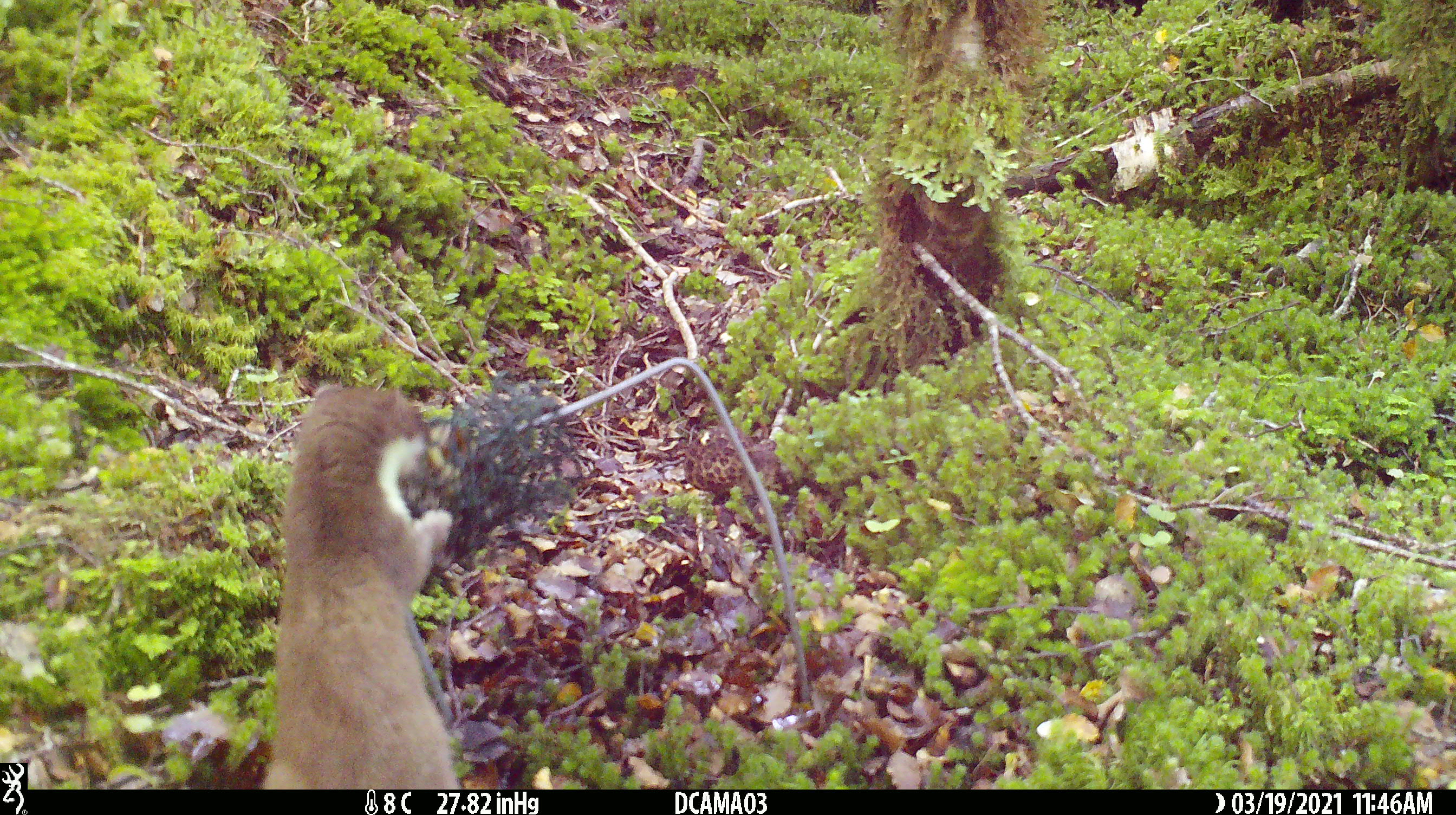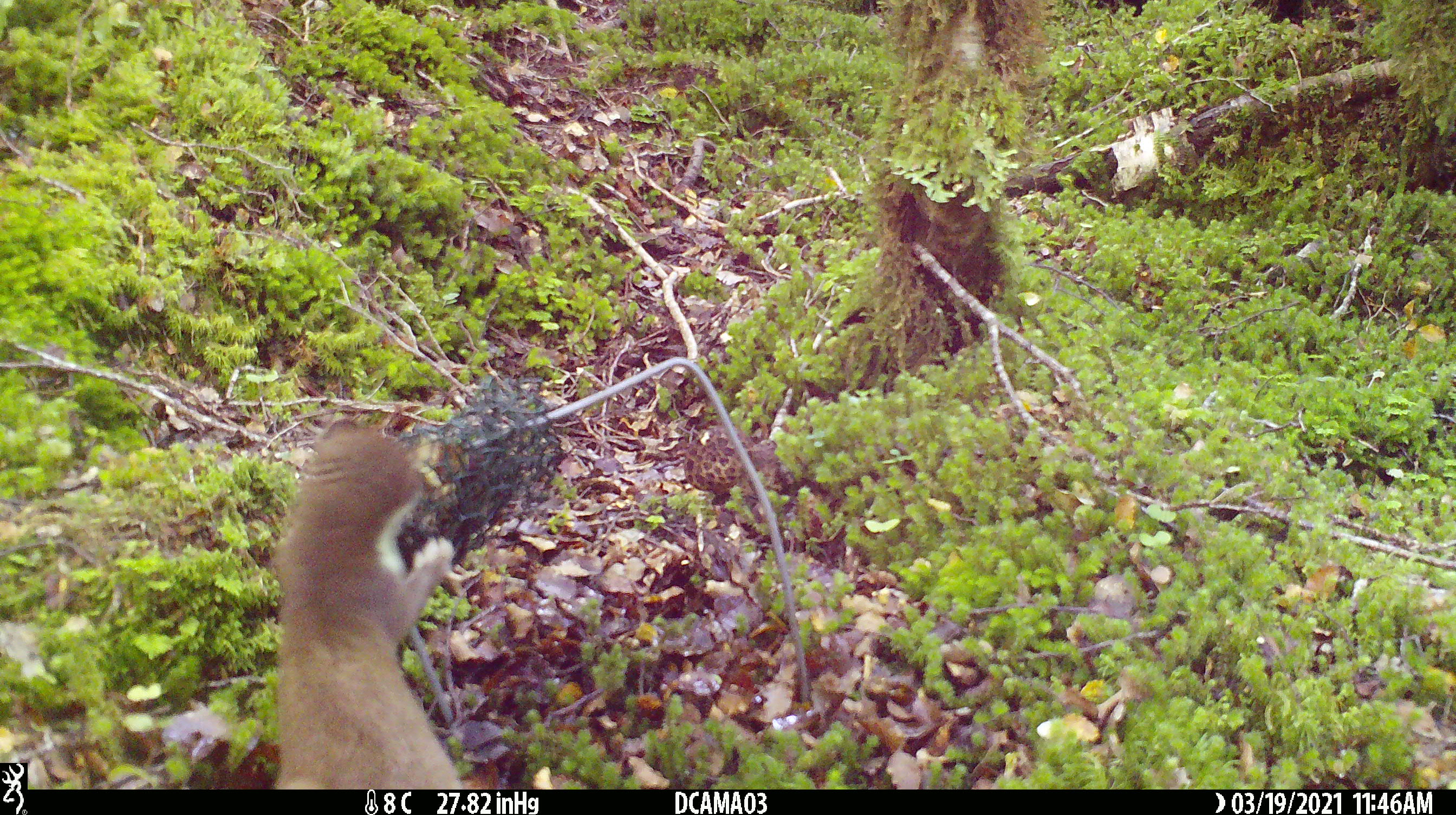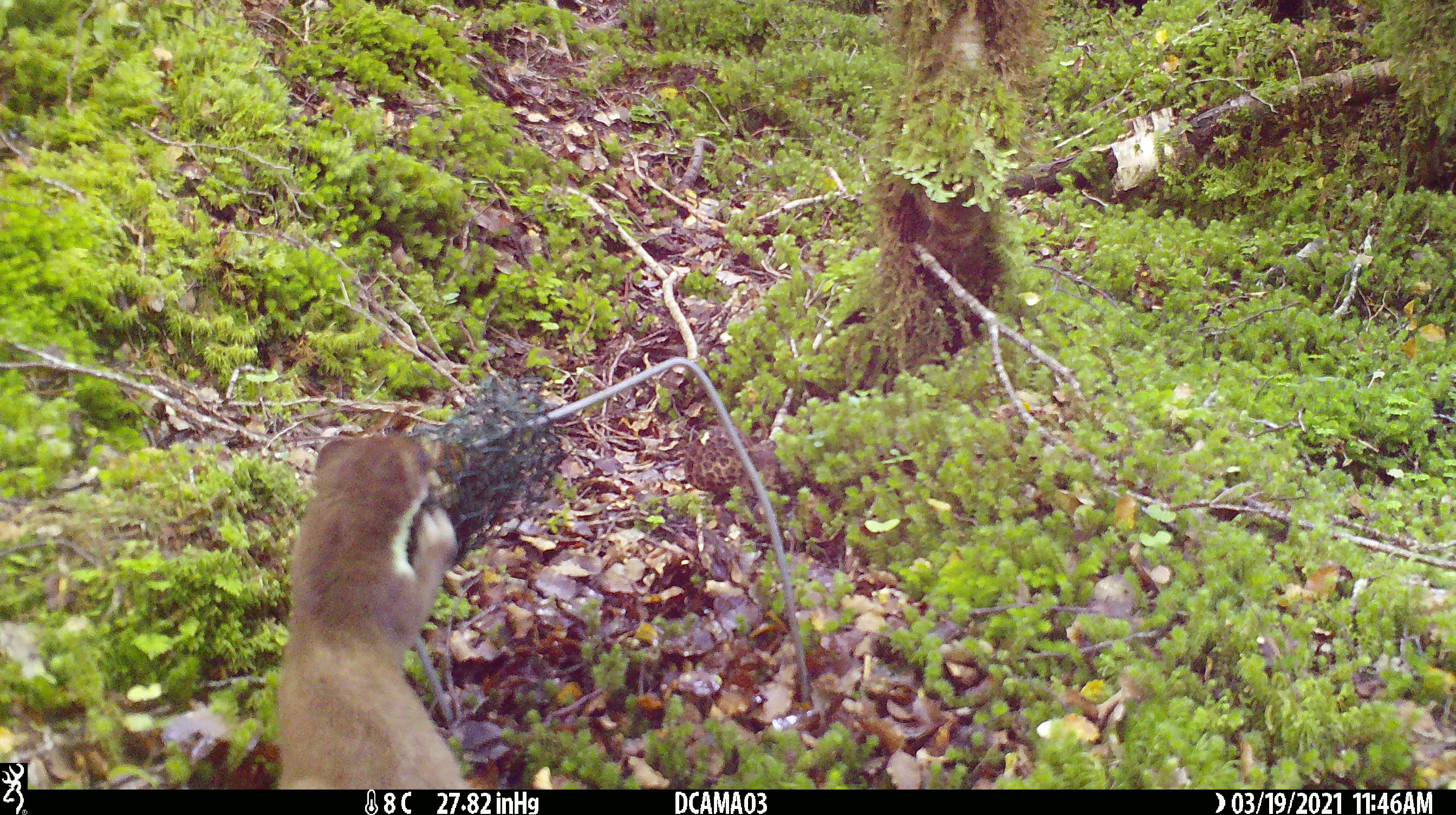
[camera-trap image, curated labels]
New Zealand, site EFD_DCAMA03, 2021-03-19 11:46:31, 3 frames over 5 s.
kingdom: Animalia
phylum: Chordata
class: Mammalia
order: Carnivora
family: Mustelidae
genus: Mustela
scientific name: Mustela erminea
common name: stoat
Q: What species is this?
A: Stoat (Mustela erminea).